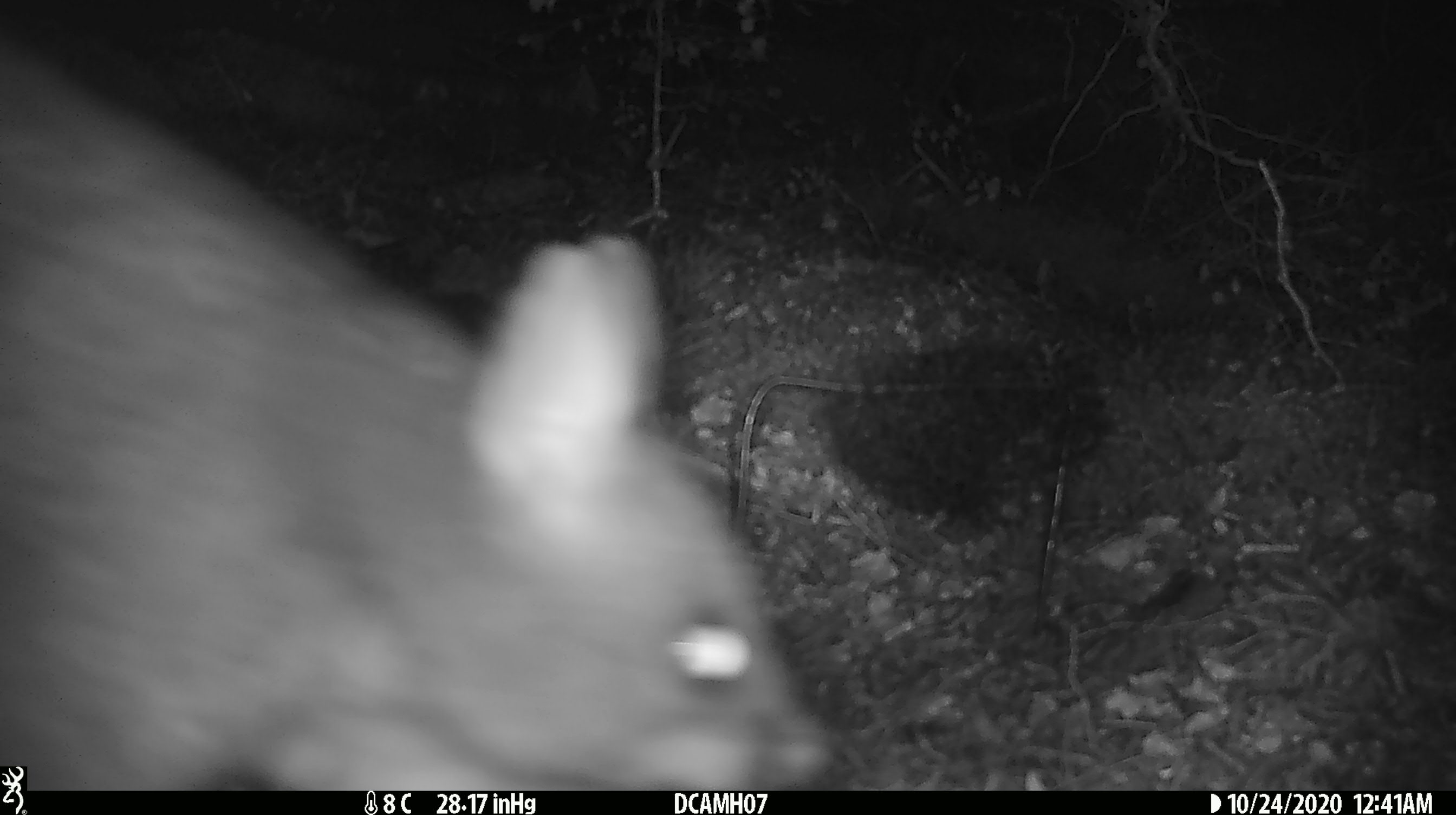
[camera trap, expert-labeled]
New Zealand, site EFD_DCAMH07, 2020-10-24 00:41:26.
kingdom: Animalia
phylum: Chordata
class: Mammalia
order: Diprotodontia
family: Phalangeridae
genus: Trichosurus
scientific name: Trichosurus vulpecula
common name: common brushtail possum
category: possum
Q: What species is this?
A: Possum (common brushtail possum) (Trichosurus vulpecula).